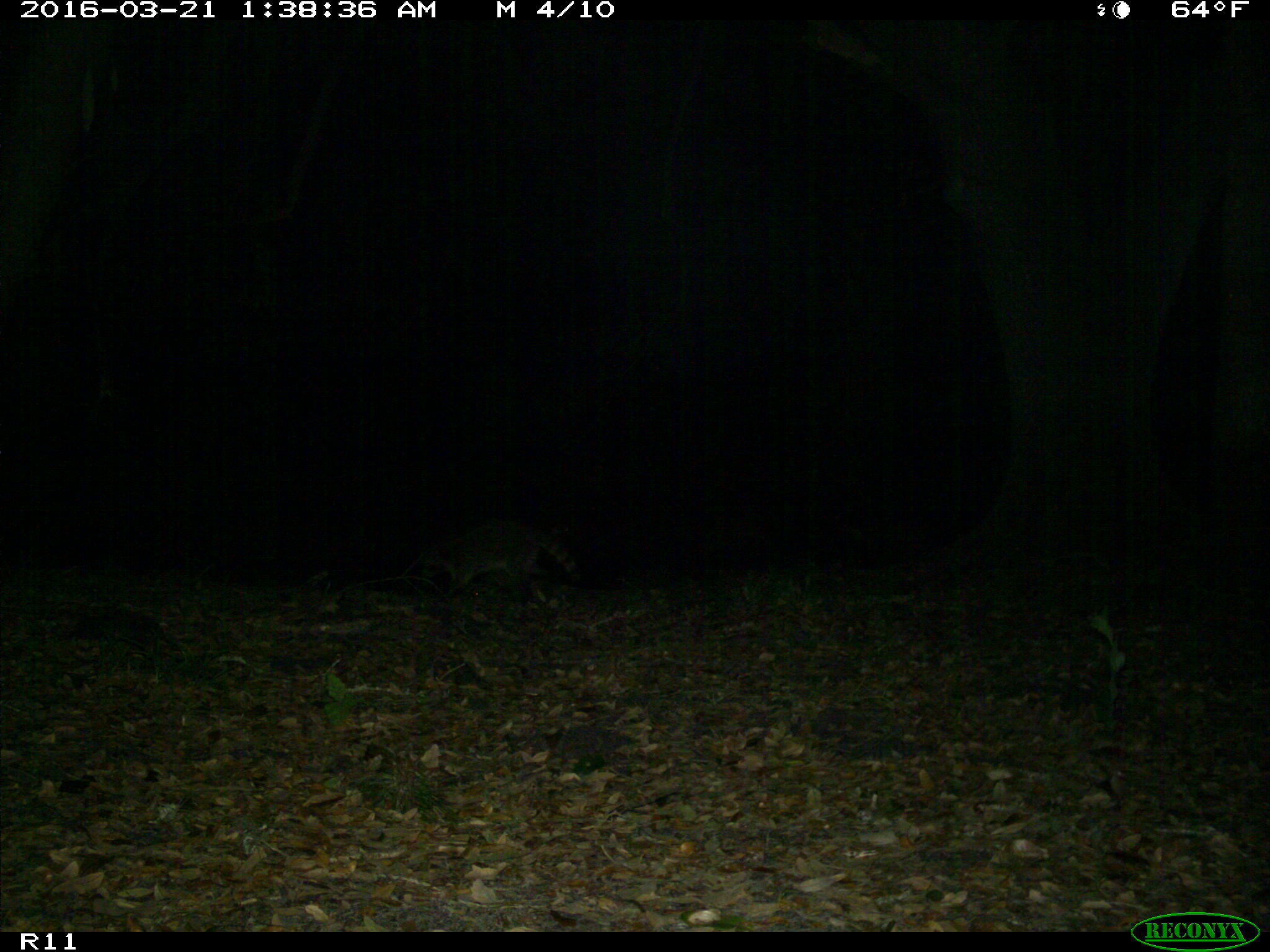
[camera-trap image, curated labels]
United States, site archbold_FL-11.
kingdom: Animalia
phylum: Chordata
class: Mammalia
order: Carnivora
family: Procyonidae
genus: Procyon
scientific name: Procyon lotor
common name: common raccoon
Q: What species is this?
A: Procyon lotor (common raccoon).